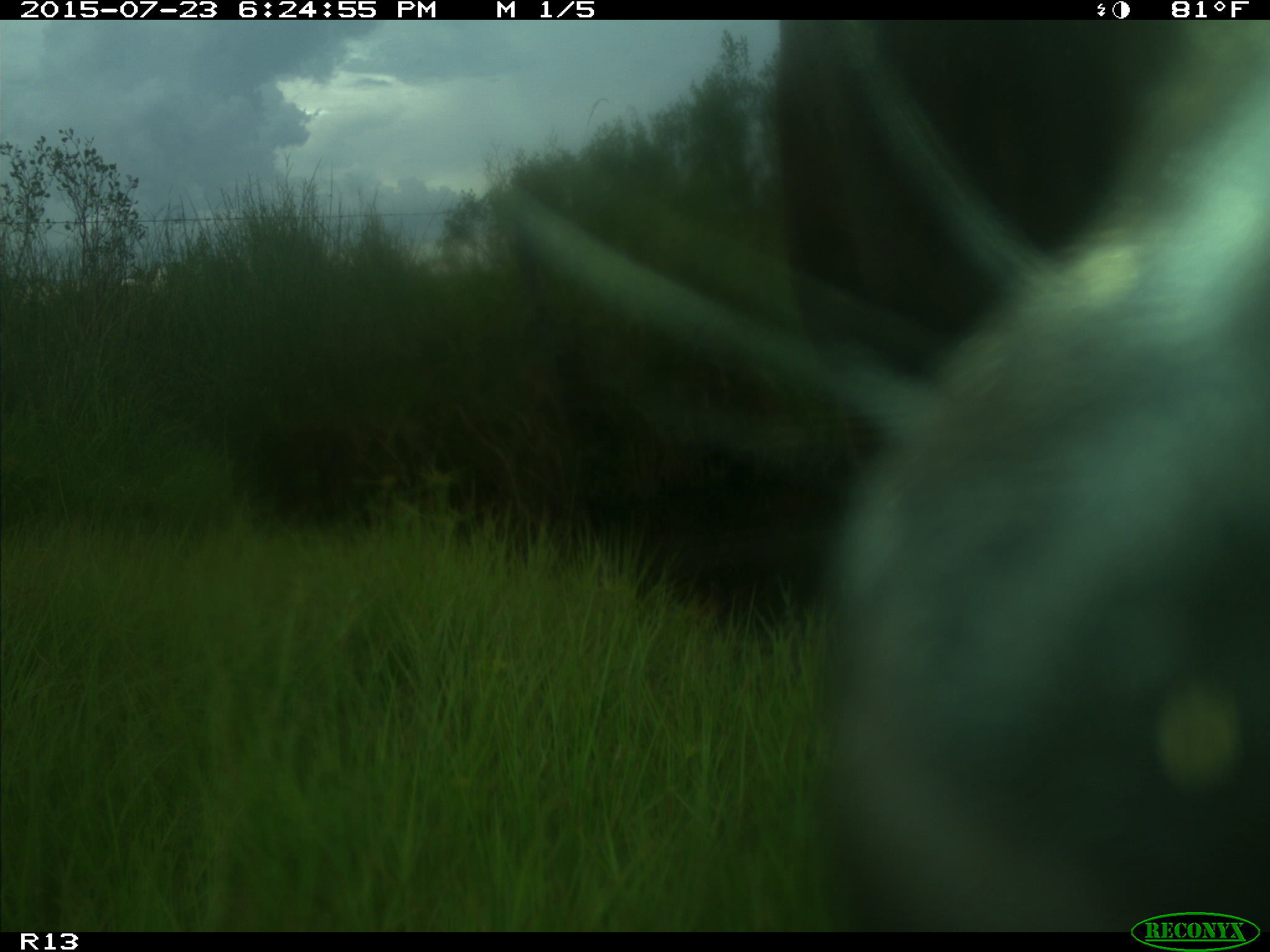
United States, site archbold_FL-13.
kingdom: Animalia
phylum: Chordata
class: Mammalia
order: Artiodactyla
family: Bovidae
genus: Bos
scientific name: Bos taurus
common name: domestic cow